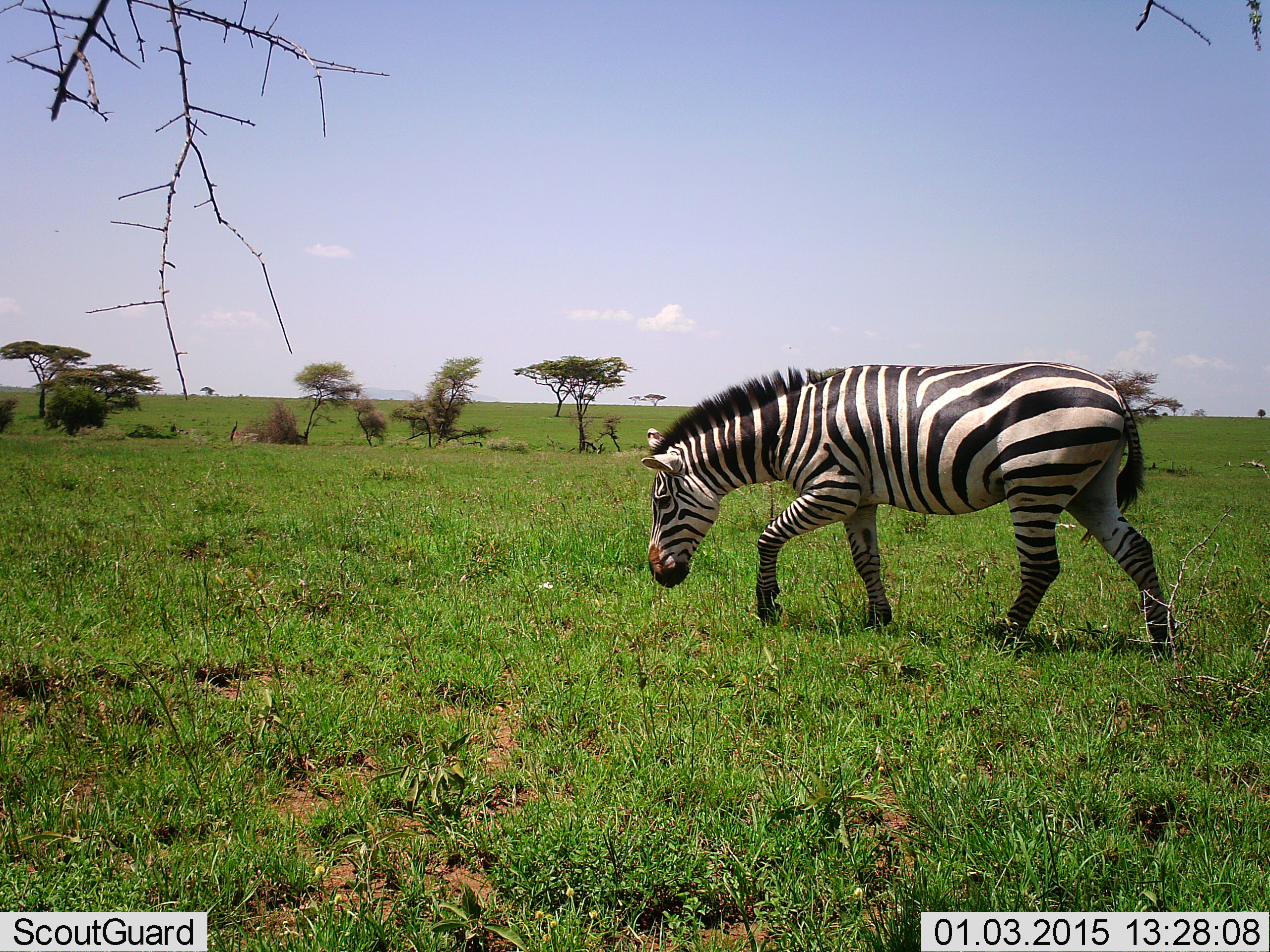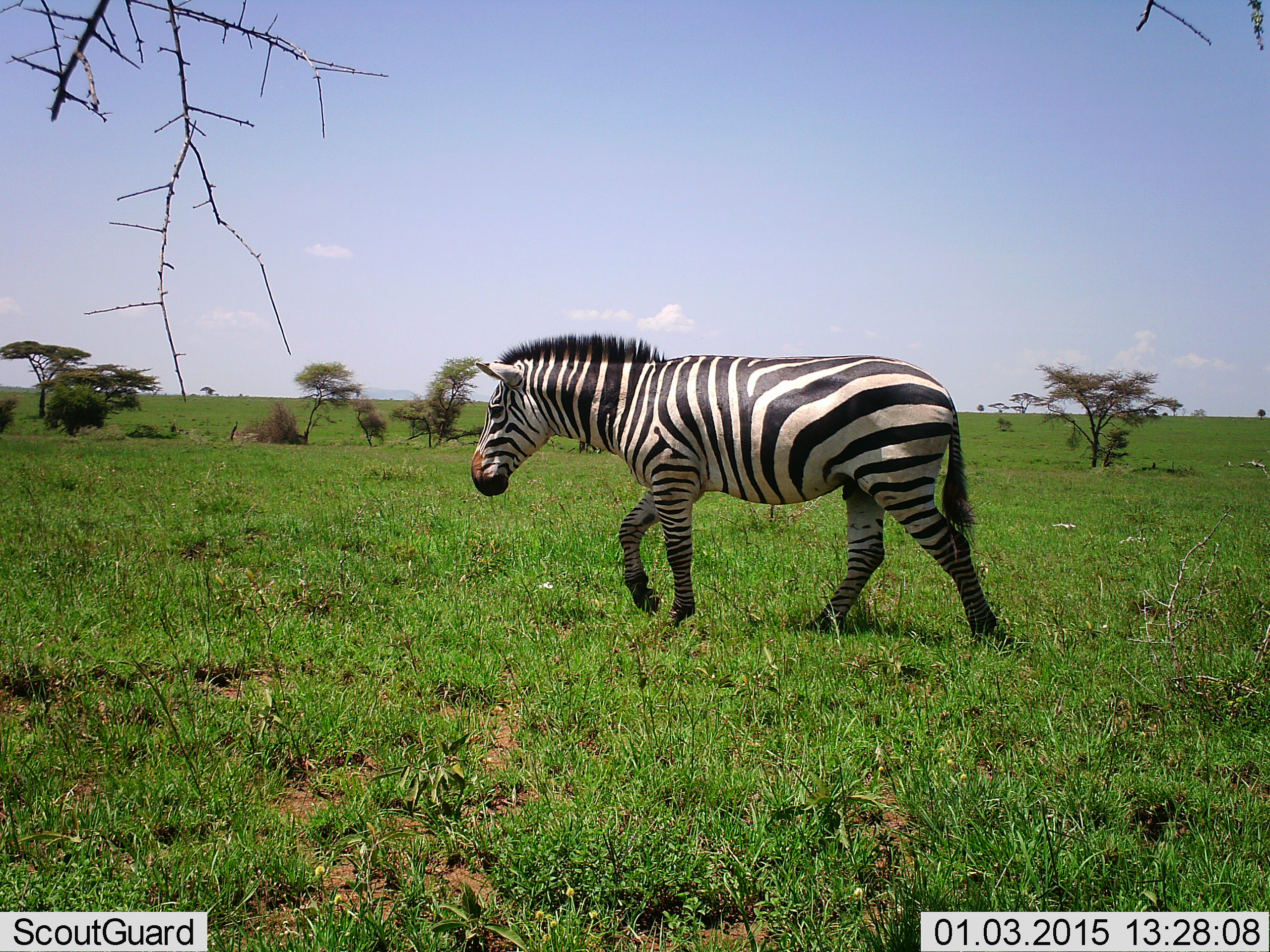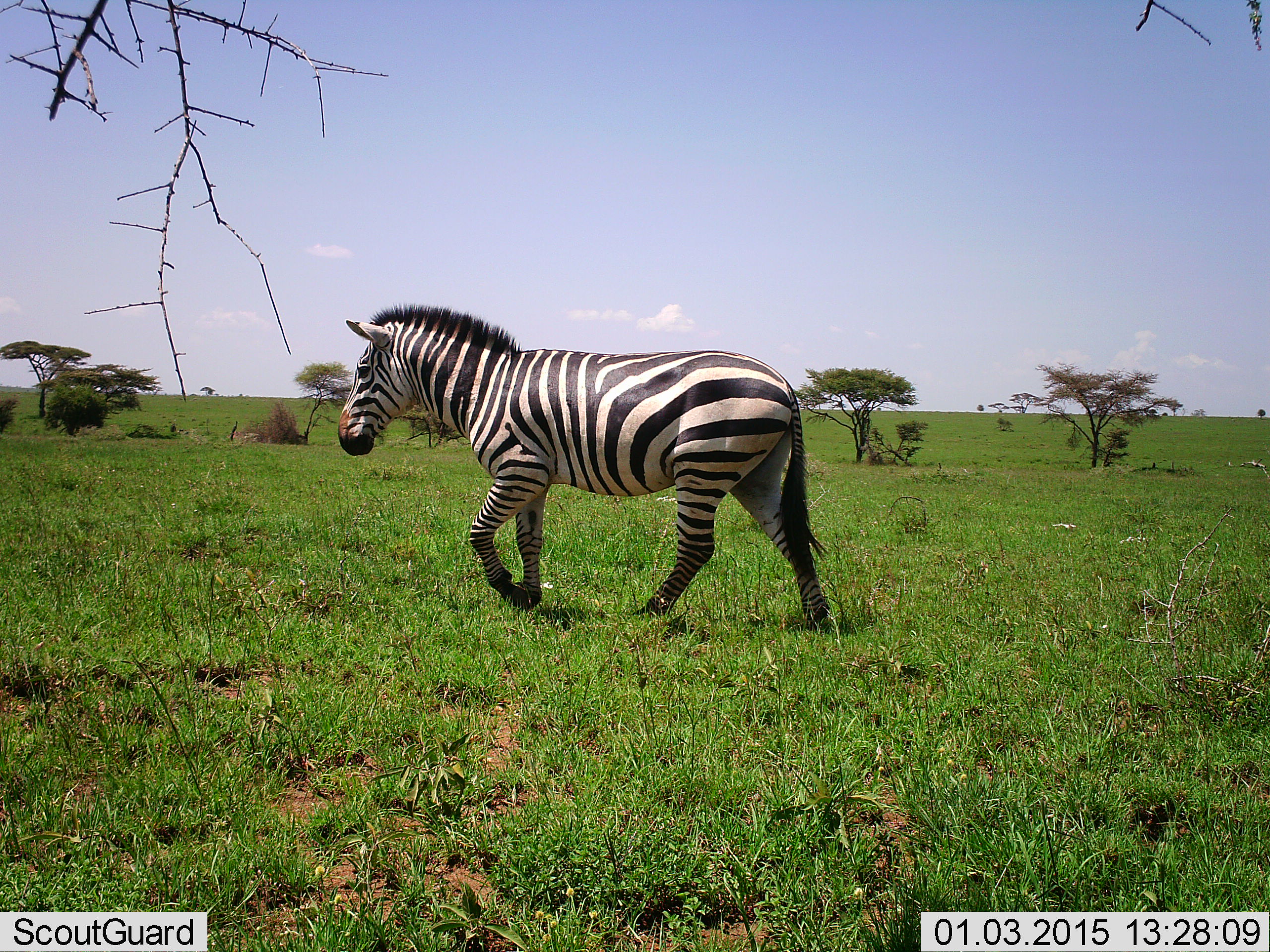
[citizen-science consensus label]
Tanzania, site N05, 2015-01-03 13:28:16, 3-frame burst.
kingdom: Animalia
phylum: Chordata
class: Mammalia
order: Perissodactyla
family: Equidae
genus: Equus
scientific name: Equus quagga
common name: plains zebra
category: zebra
Zebra (plains zebra) (Equus quagga), count 1. Behavior (volunteer vote fractions): standing 10%, resting 0%, moving 90%, interacting 0%. Young present (vote fraction): 0%. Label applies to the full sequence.